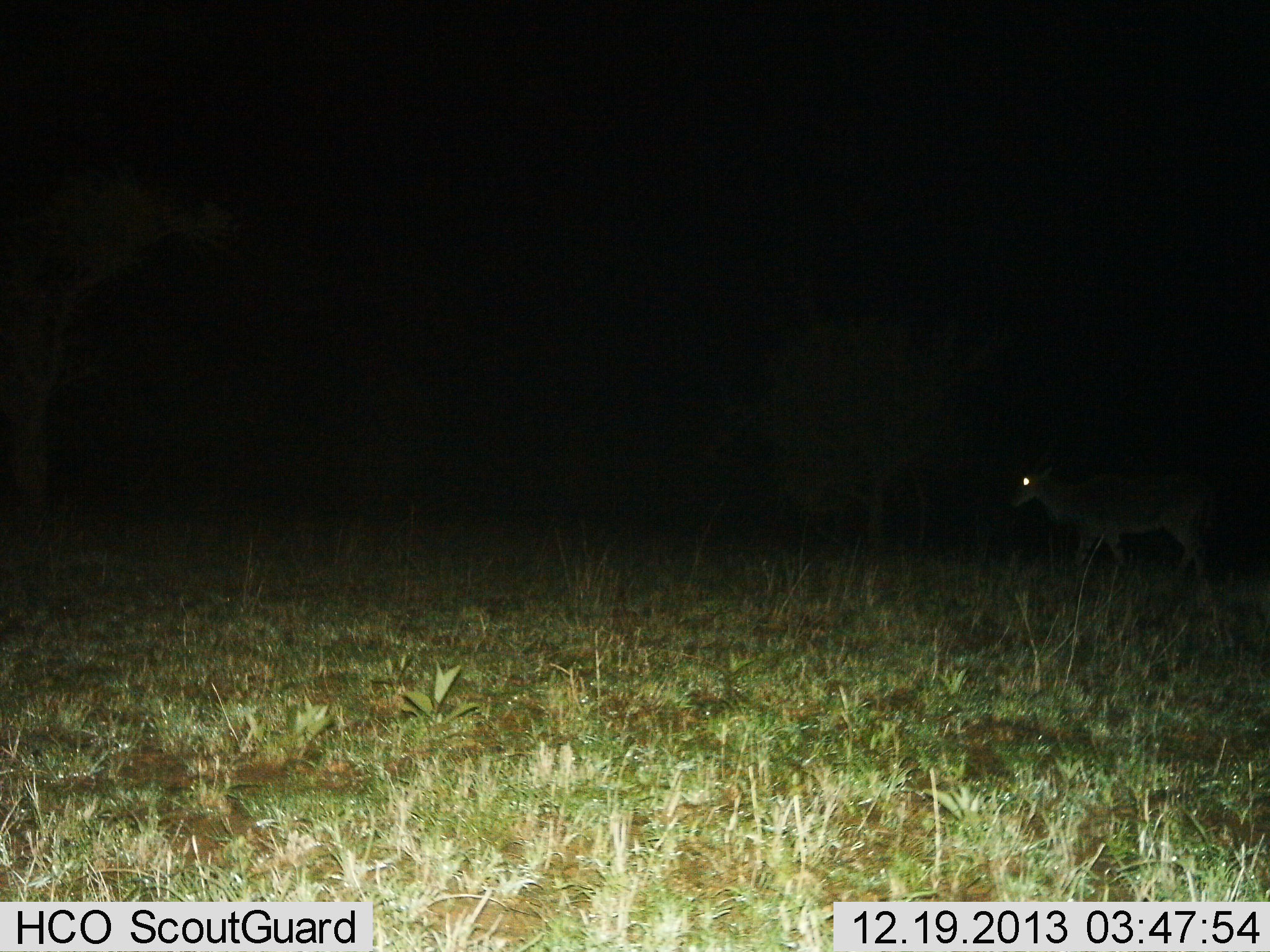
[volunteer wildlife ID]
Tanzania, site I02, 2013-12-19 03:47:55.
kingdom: Animalia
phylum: Chordata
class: Mammalia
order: Artiodactyla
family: Bovidae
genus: Tragelaphus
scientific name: Tragelaphus oryx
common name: eland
Eland (Tragelaphus oryx), count 1. Behavior (volunteer vote fractions): standing 14%, resting 0%, moving 86%, interacting 0%. Young present (vote fraction): 0%. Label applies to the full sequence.